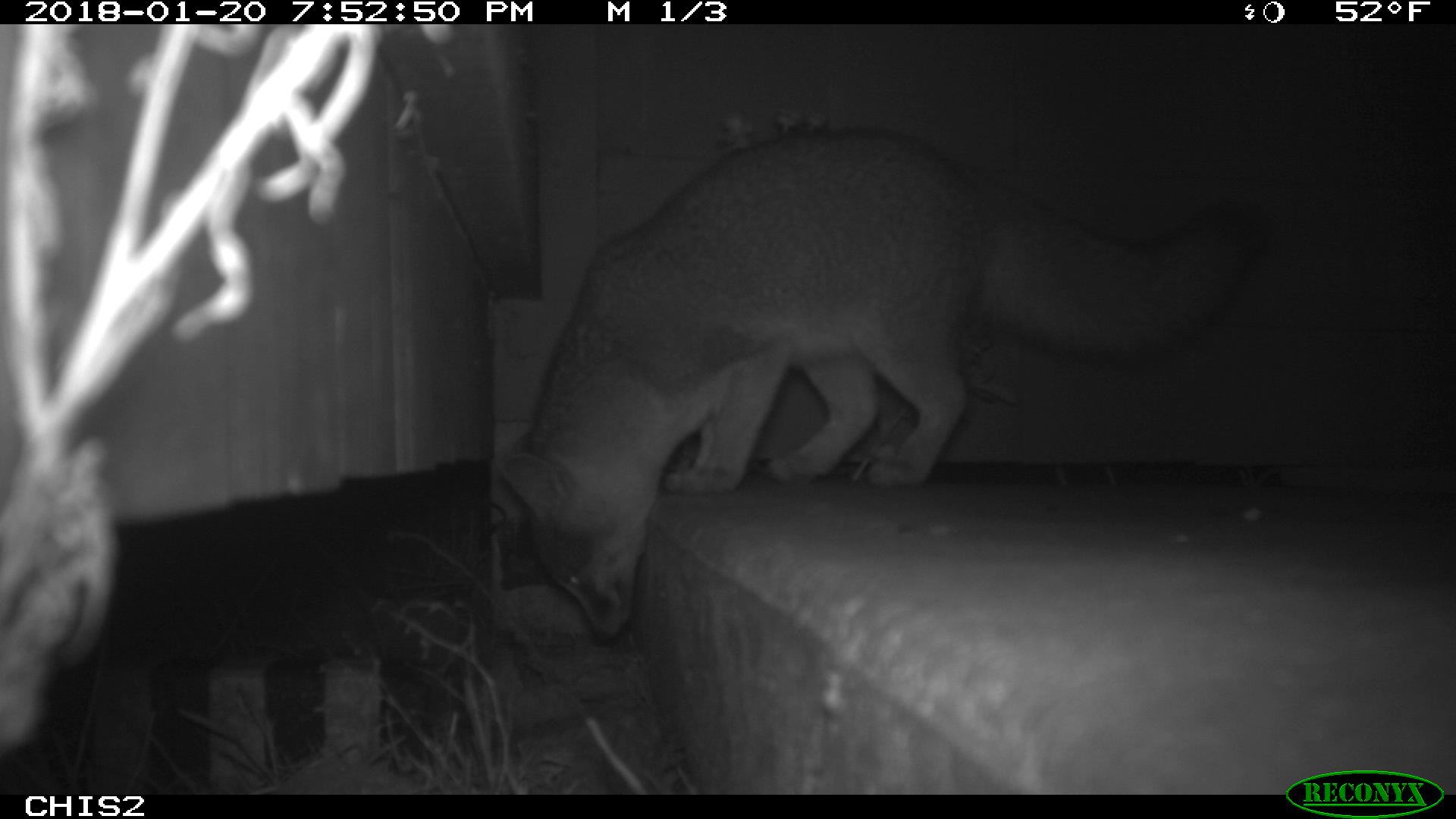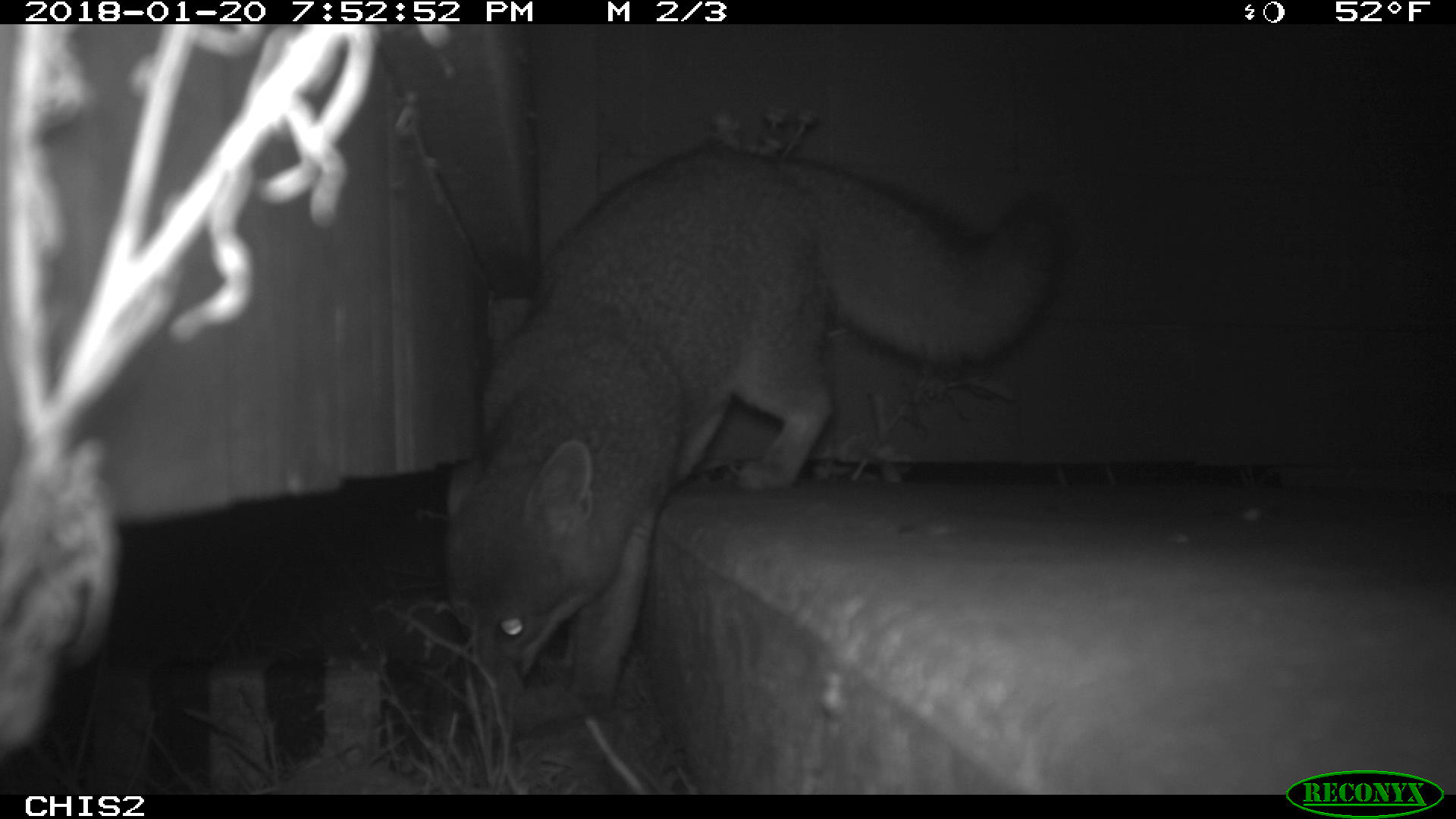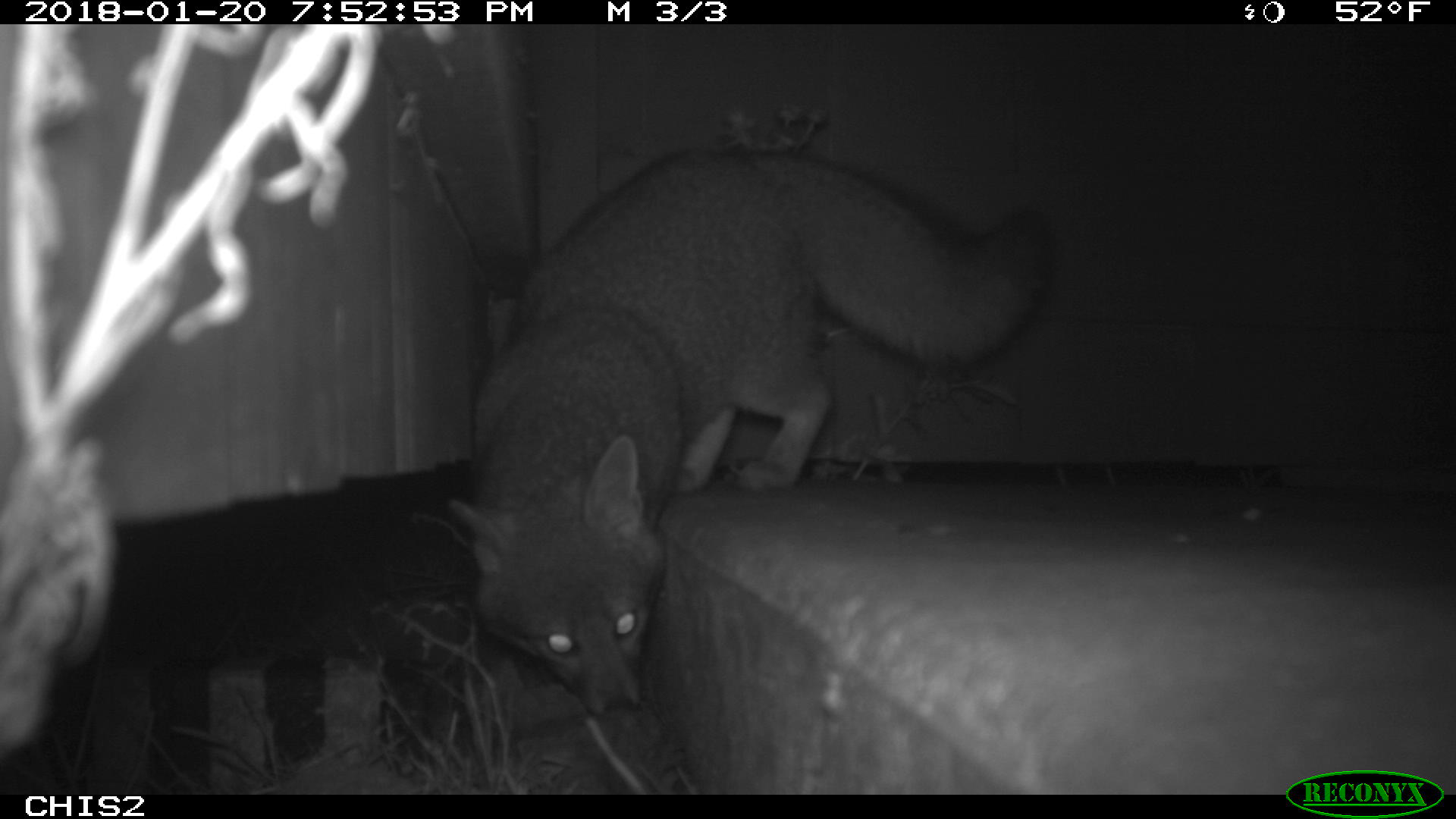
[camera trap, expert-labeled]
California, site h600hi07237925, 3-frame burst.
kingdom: Animalia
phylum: Chordata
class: Mammalia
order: Carnivora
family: Canidae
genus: Urocyon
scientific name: Urocyon littoralis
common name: island fox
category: fox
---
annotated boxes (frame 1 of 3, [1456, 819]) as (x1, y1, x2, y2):
fox: (500, 122, 1274, 639)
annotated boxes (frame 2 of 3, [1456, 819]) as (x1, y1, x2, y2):
fox: (442, 139, 1068, 720)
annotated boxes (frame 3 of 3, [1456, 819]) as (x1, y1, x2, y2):
fox: (444, 147, 1056, 722)